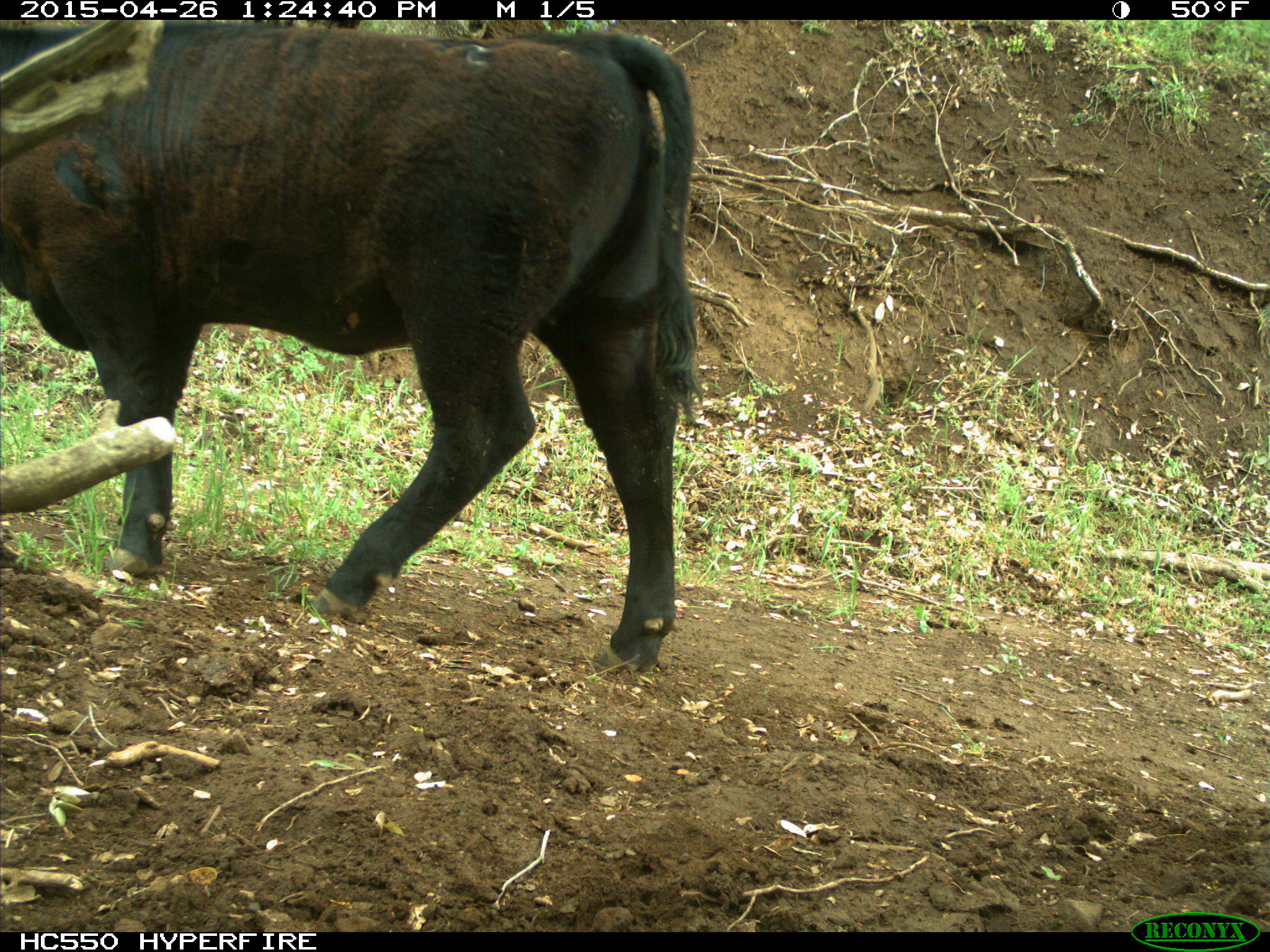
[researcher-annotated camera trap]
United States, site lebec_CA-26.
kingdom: Animalia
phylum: Chordata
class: Mammalia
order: Artiodactyla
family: Bovidae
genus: Bos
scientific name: Bos taurus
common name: domestic cow